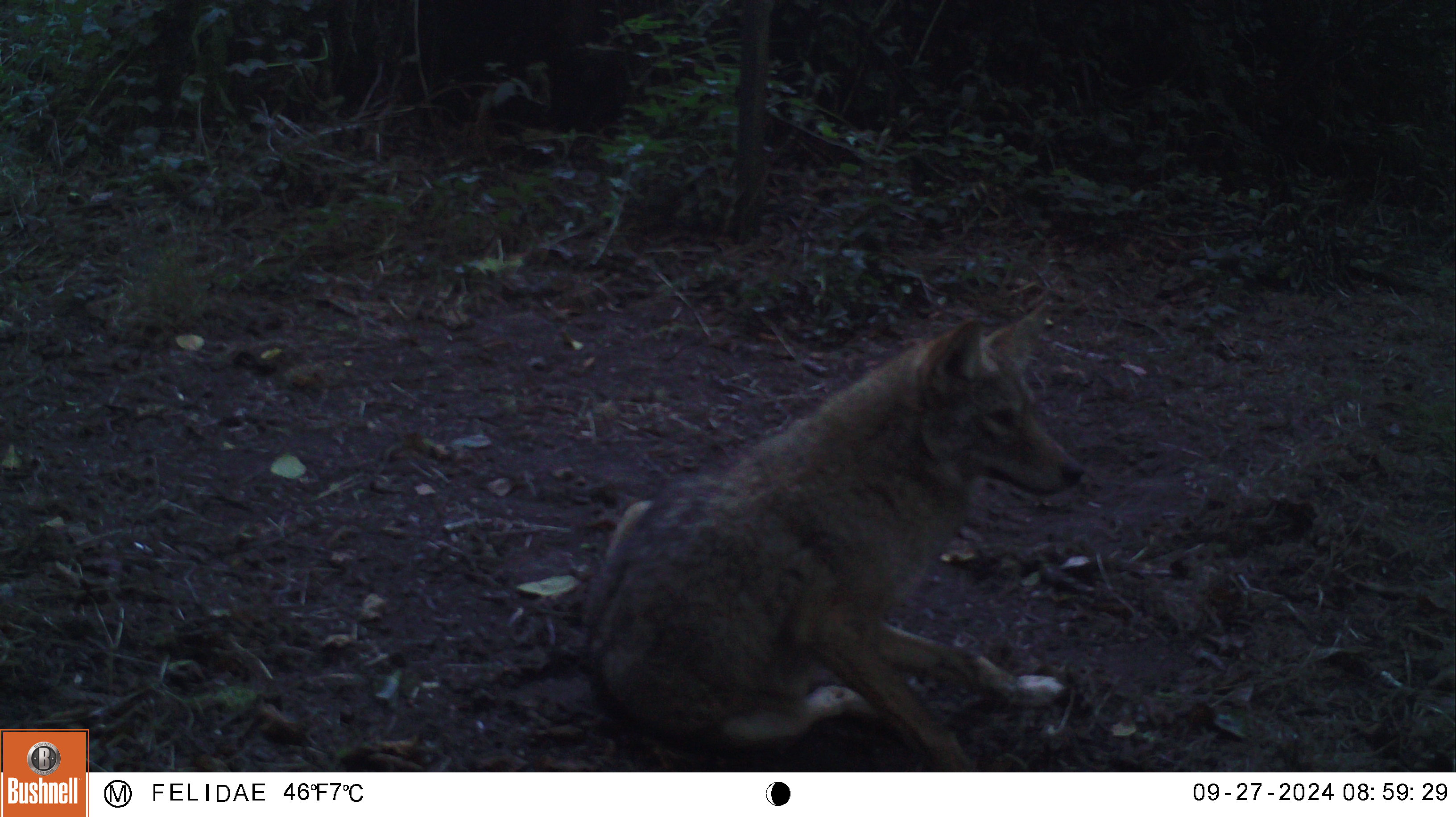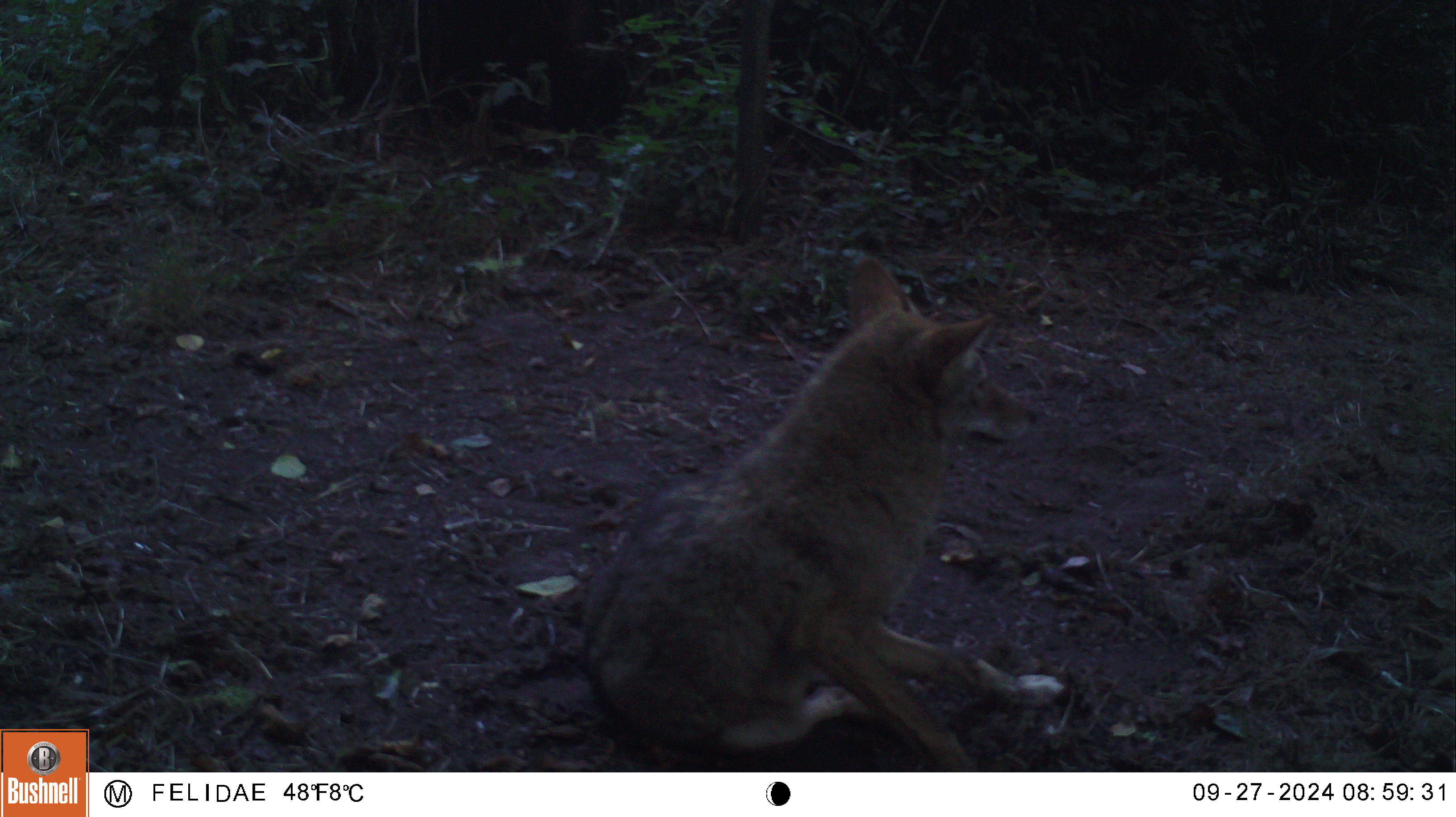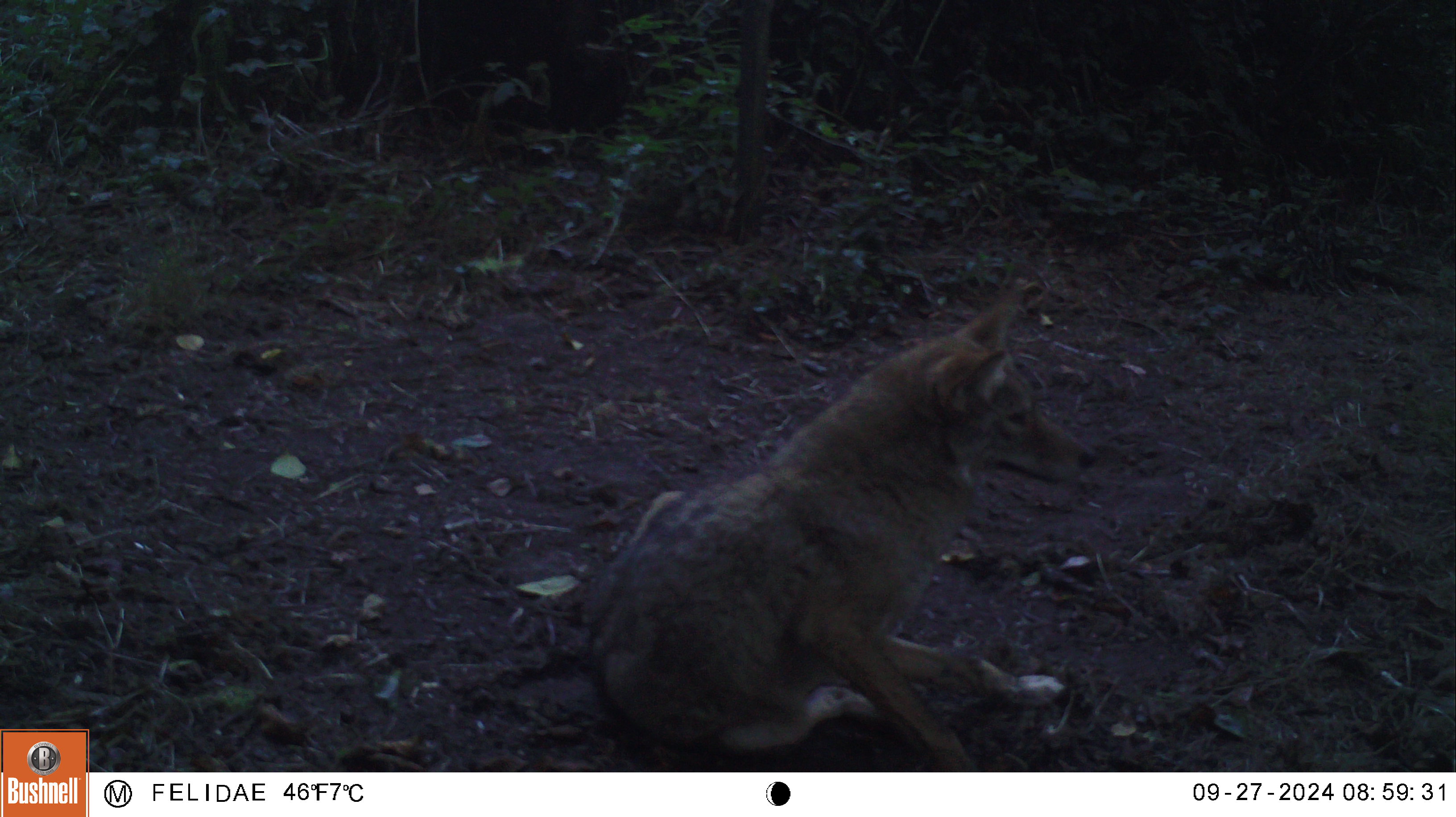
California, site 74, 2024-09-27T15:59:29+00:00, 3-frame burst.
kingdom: Animalia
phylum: Chordata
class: Mammalia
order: Carnivora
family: Canidae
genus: Canis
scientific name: Canis latrans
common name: coyote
Coyote (Canis latrans).